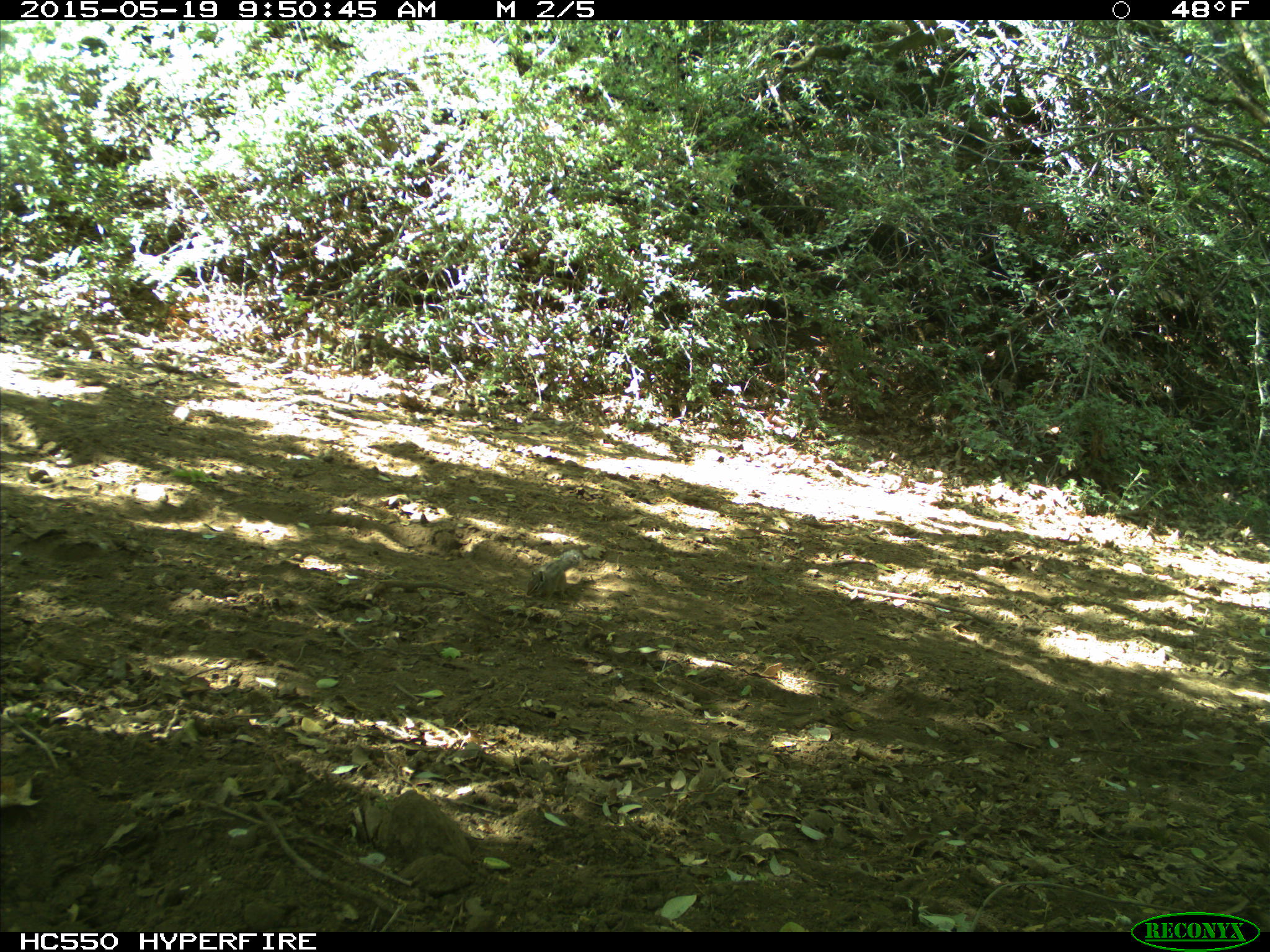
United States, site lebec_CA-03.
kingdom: Animalia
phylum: Chordata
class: Mammalia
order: Rodentia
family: Sciuridae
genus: Tamias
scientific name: Tamias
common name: chipmunk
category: unidentified chipmunk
Unidentified chipmunk (chipmunk) (Tamias).